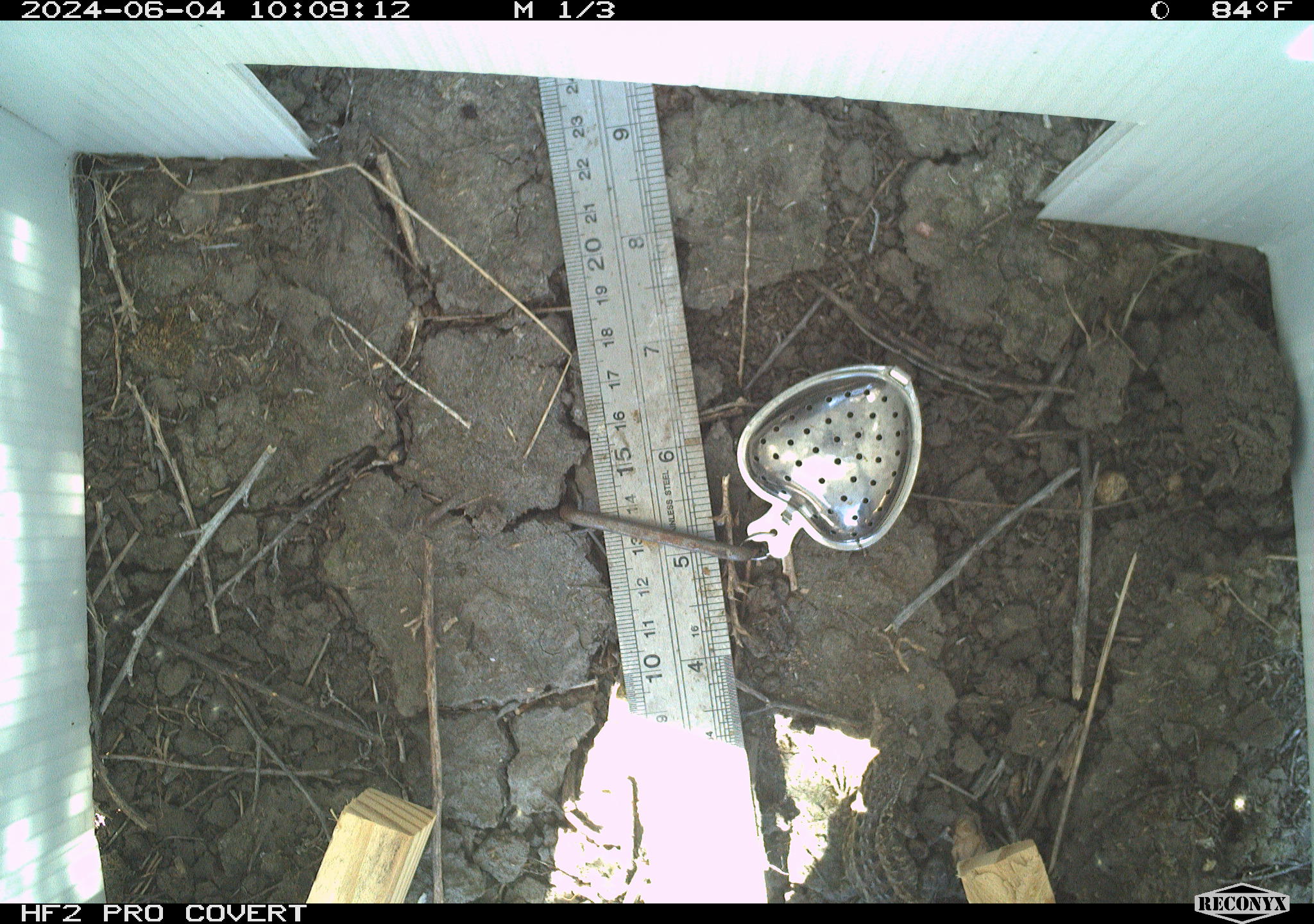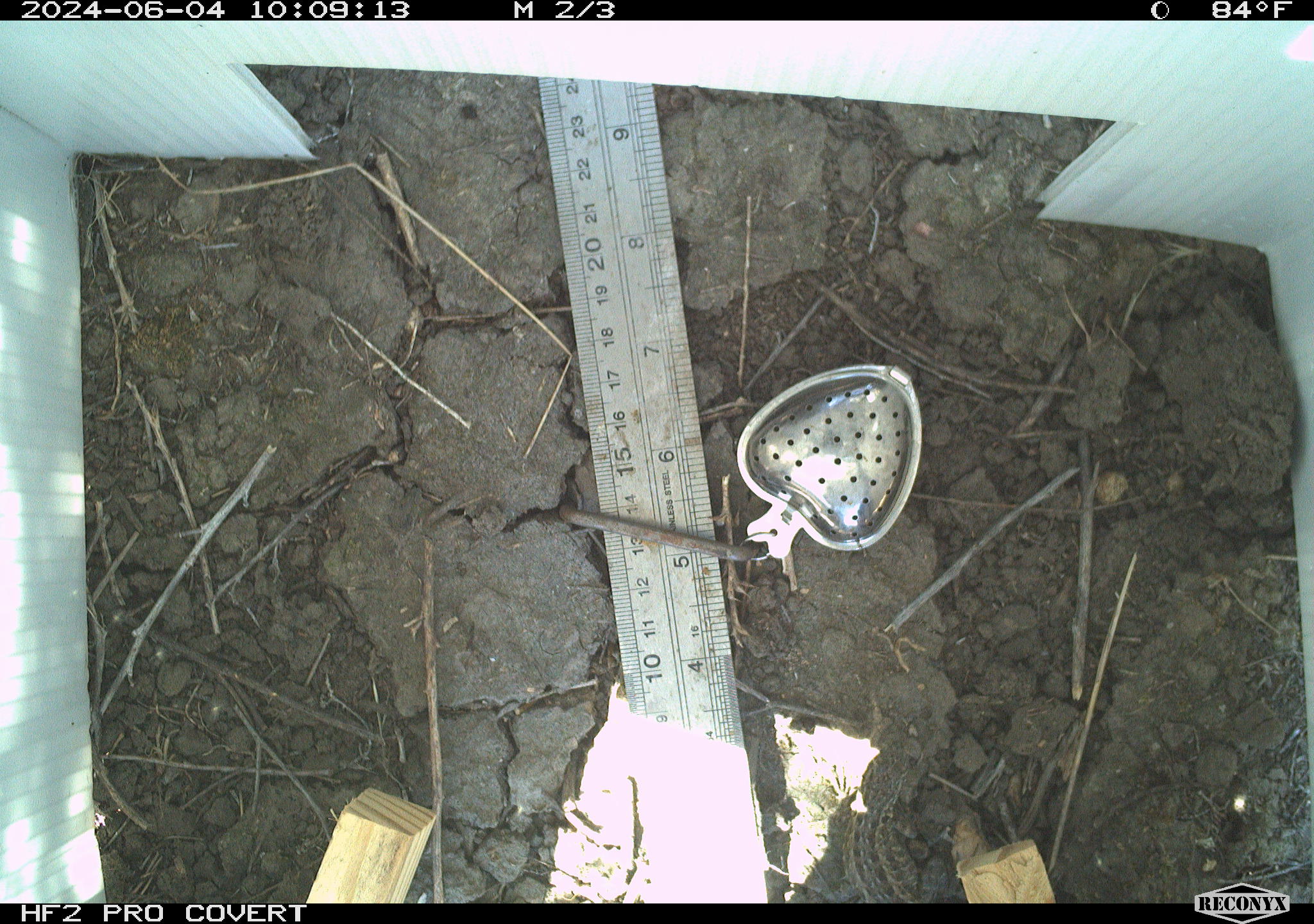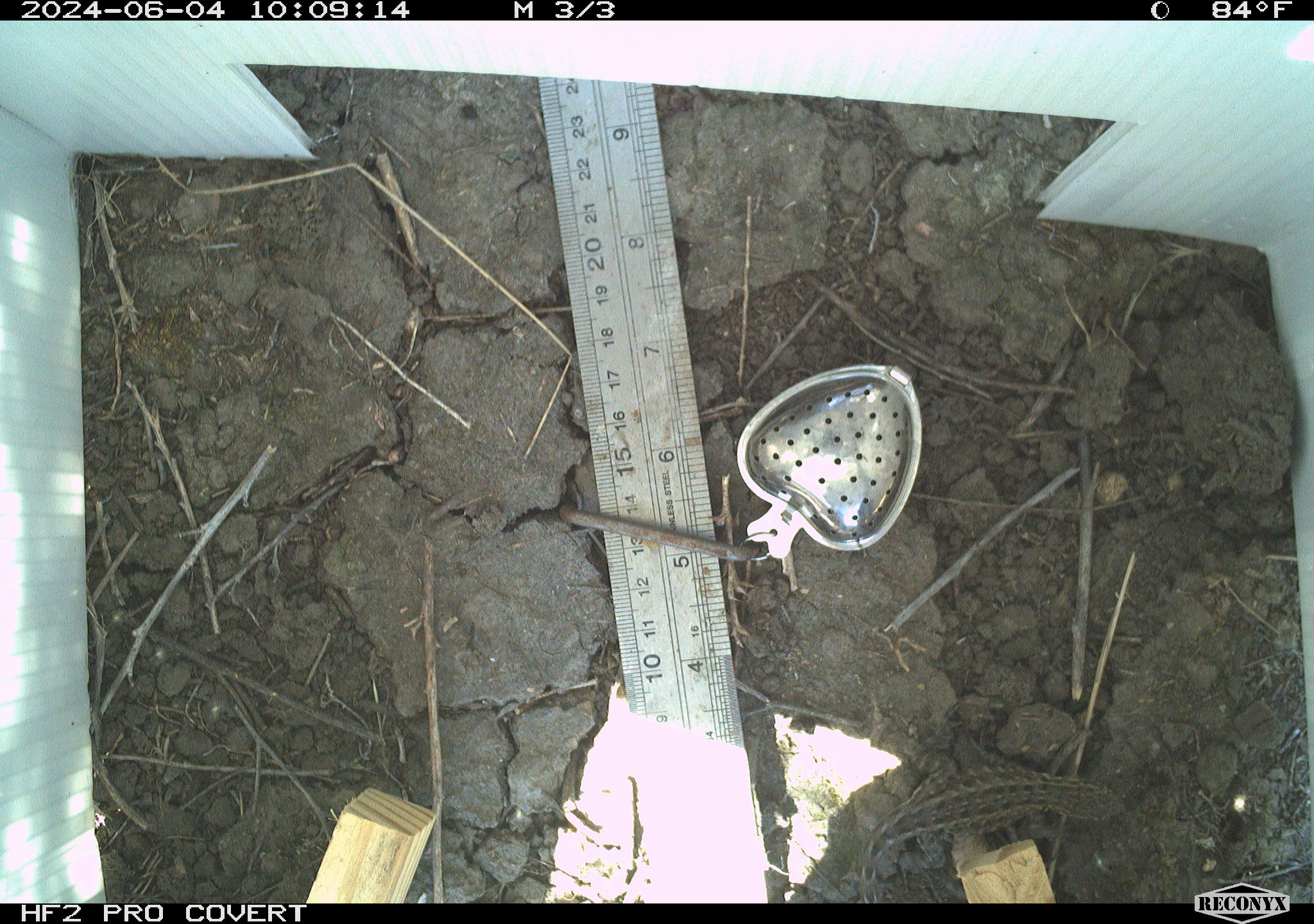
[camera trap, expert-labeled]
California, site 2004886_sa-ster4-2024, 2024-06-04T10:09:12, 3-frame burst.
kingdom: Animalia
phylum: Chordata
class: Reptilia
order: Squamata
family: Phrynosomatidae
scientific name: Phrynosomatidae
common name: phrynosomatid lizards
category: phrynosomatidae family